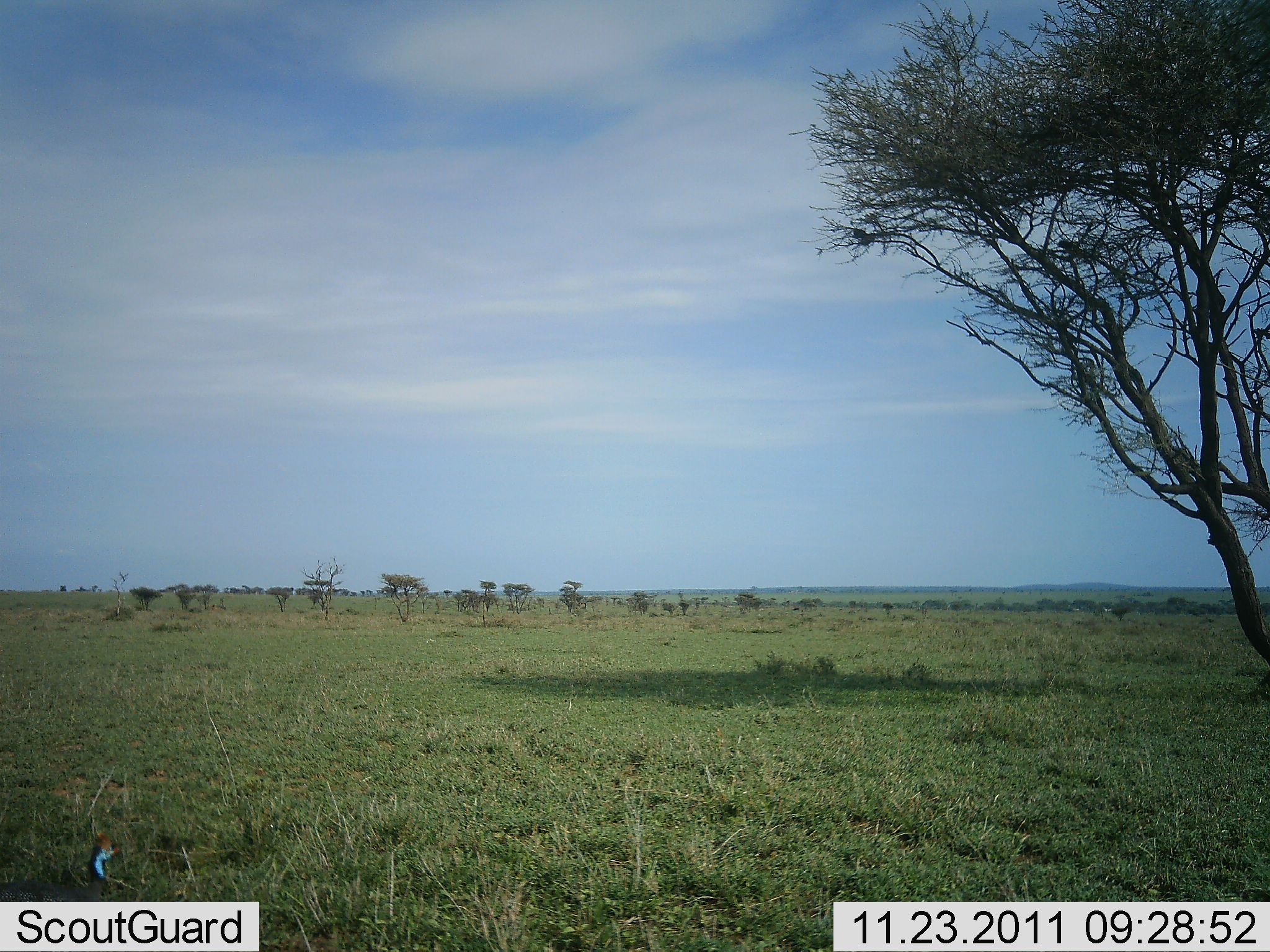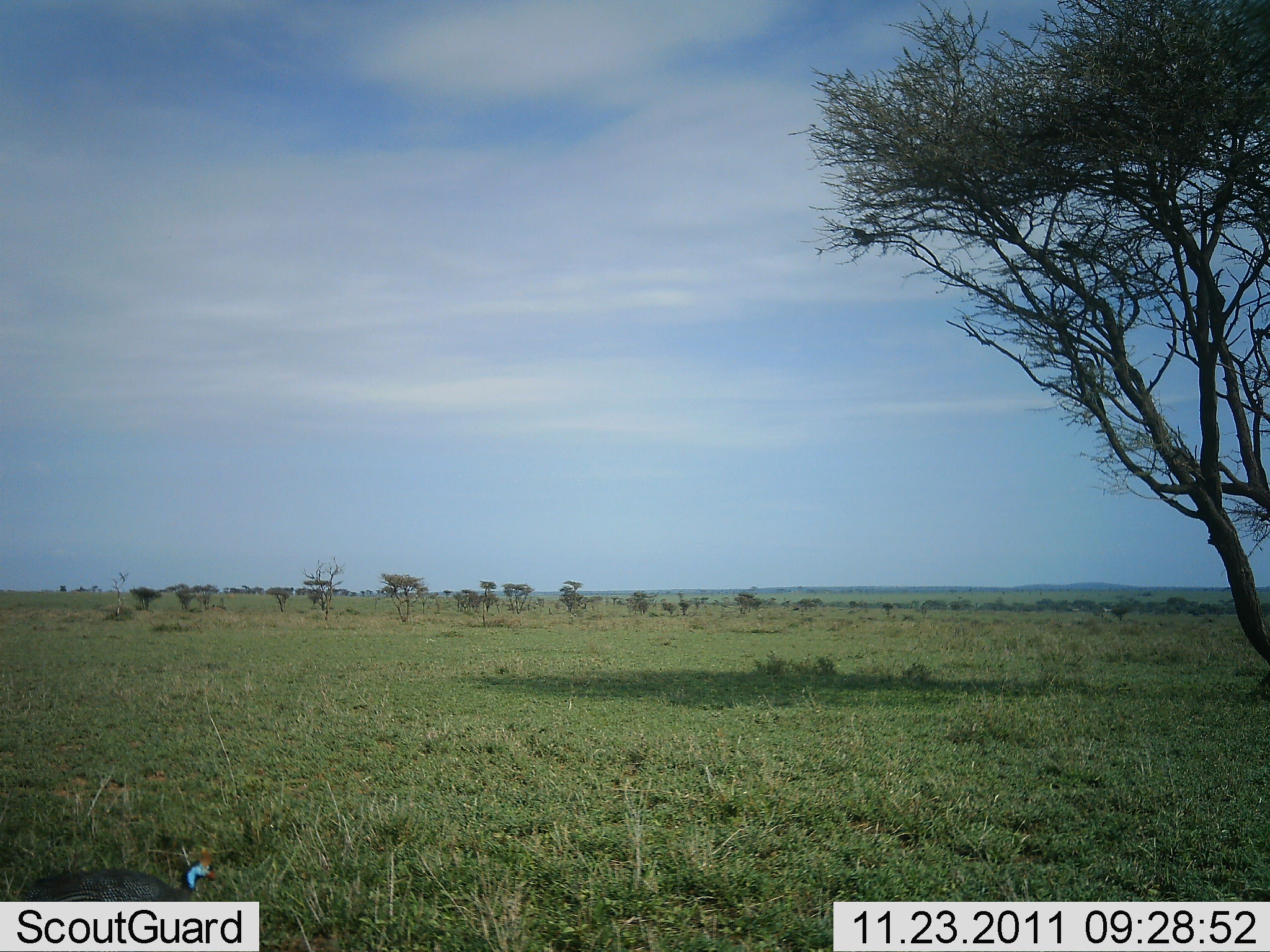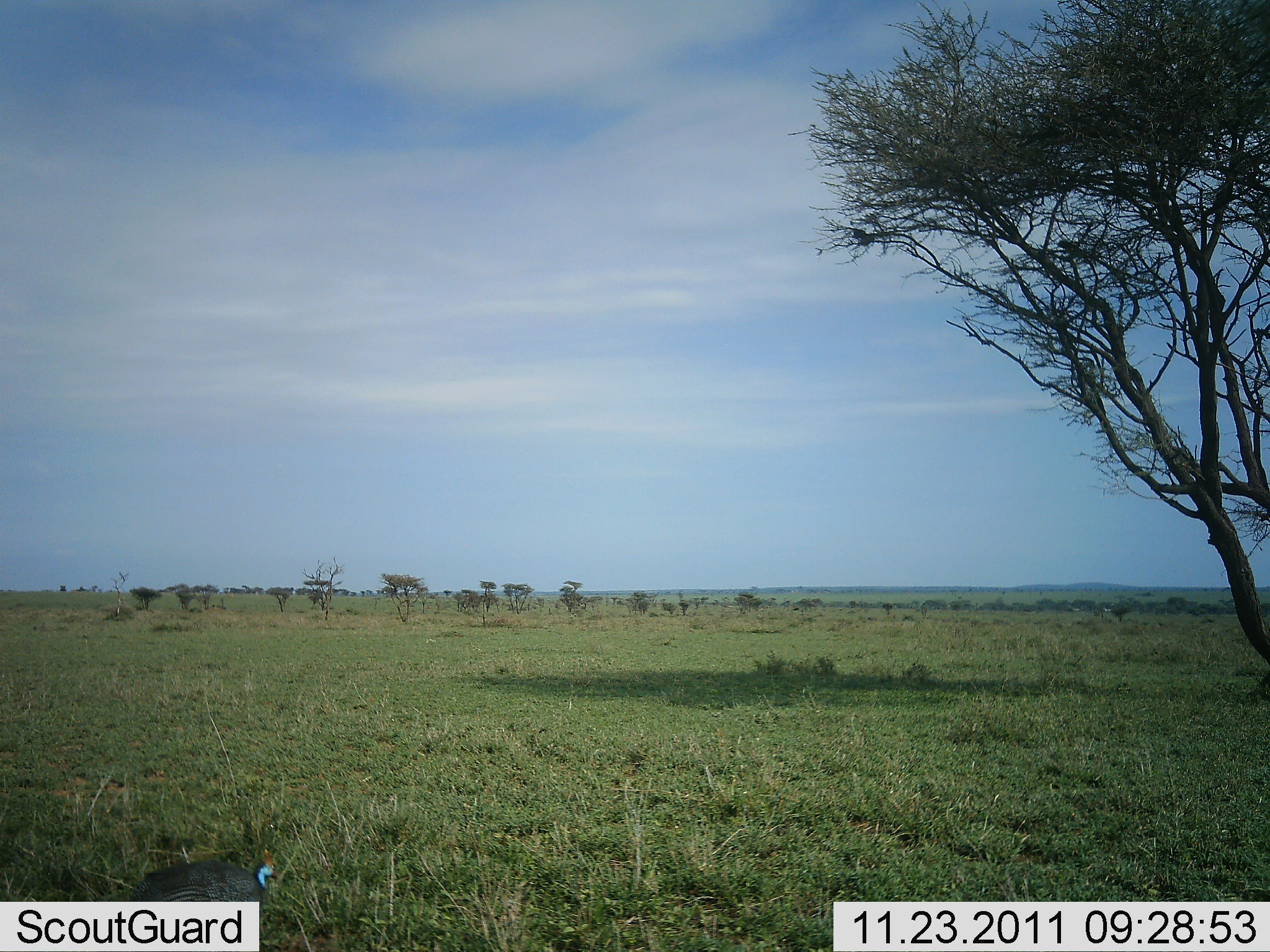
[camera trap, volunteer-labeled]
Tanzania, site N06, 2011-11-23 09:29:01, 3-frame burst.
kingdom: Animalia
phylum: Chordata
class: Aves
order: Galliformes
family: Numididae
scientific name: Numididae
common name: guinea fowl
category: guineafowl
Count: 1.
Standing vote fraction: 0%.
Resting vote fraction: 0%.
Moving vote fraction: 100%.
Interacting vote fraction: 0%.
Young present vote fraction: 0%.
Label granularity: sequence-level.